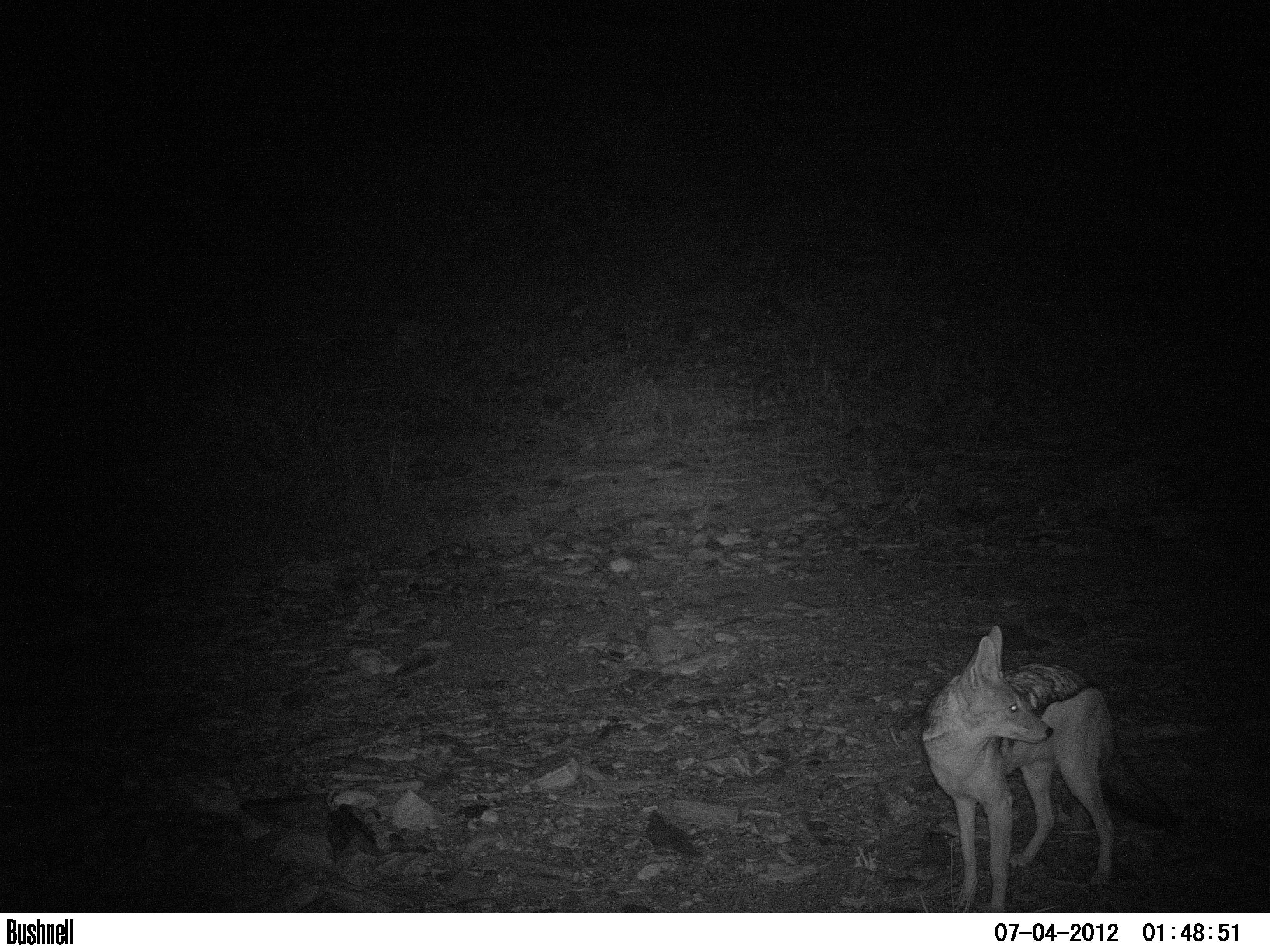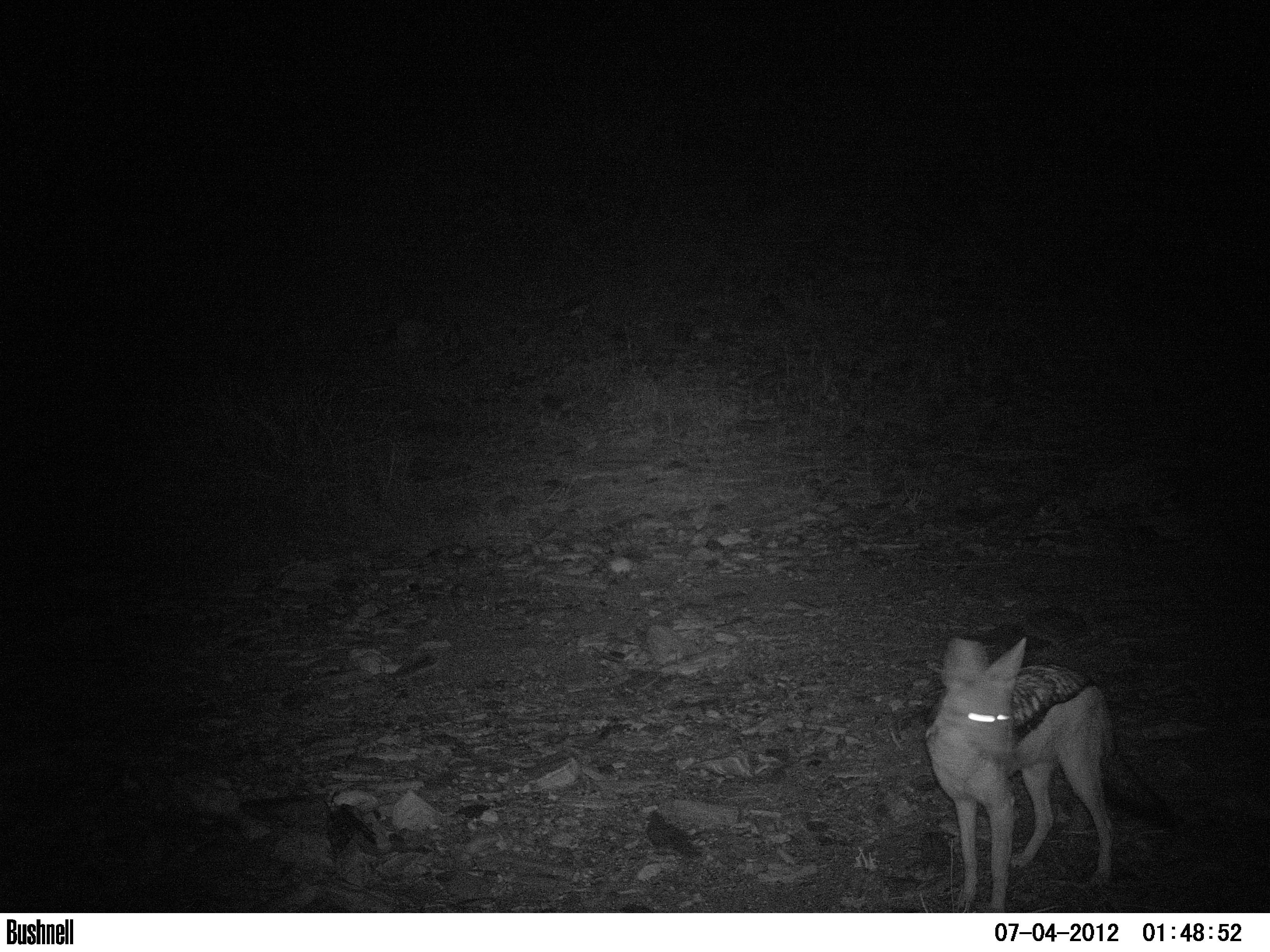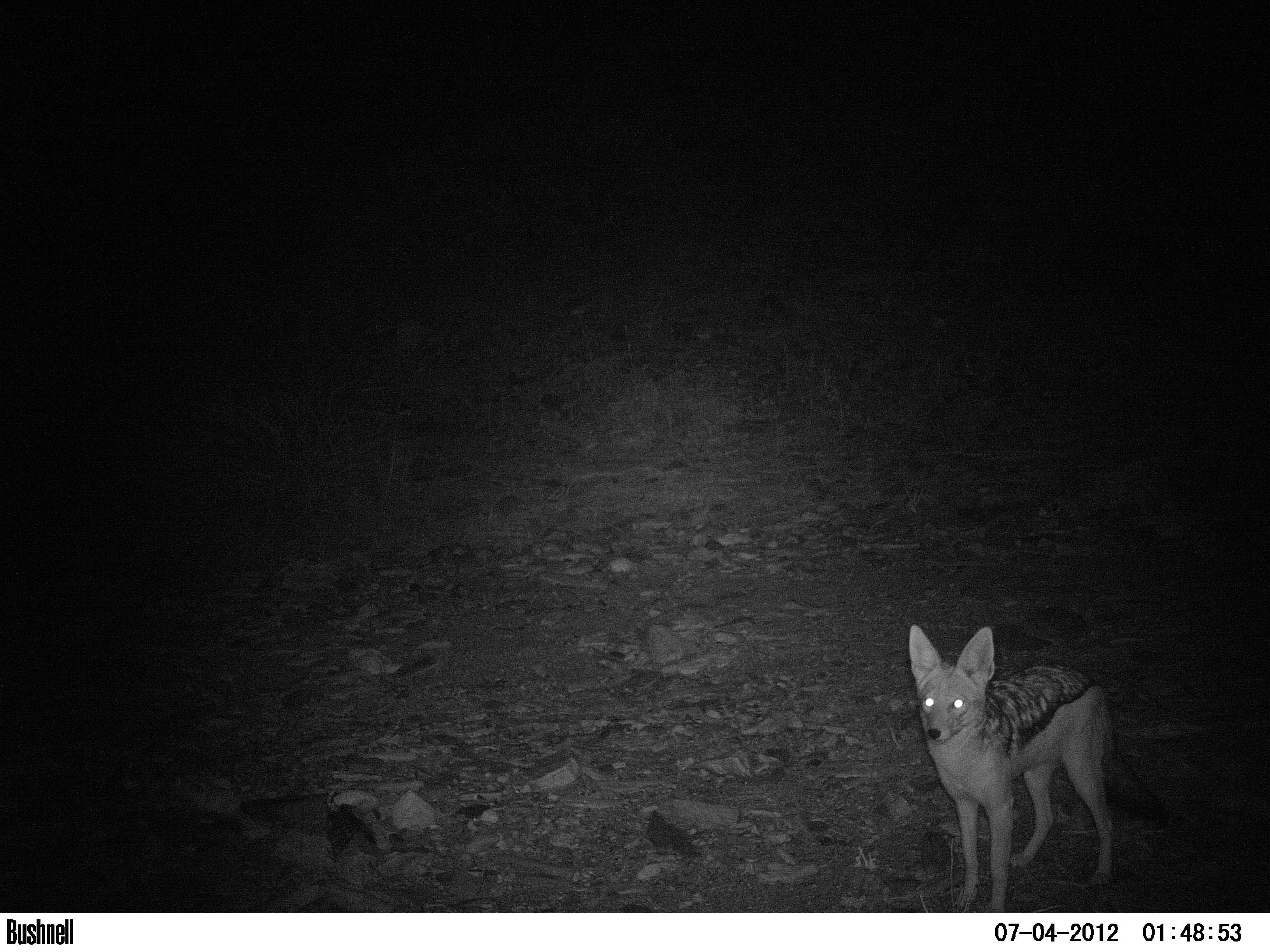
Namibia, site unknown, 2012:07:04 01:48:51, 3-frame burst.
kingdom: Animalia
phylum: Chordata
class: Mammalia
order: Carnivora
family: Canidae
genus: Lupulella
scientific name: Lupulella mesomelas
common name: black-backed jackal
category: canis mesomelas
Canis mesomelas (black-backed jackal) (Lupulella mesomelas).